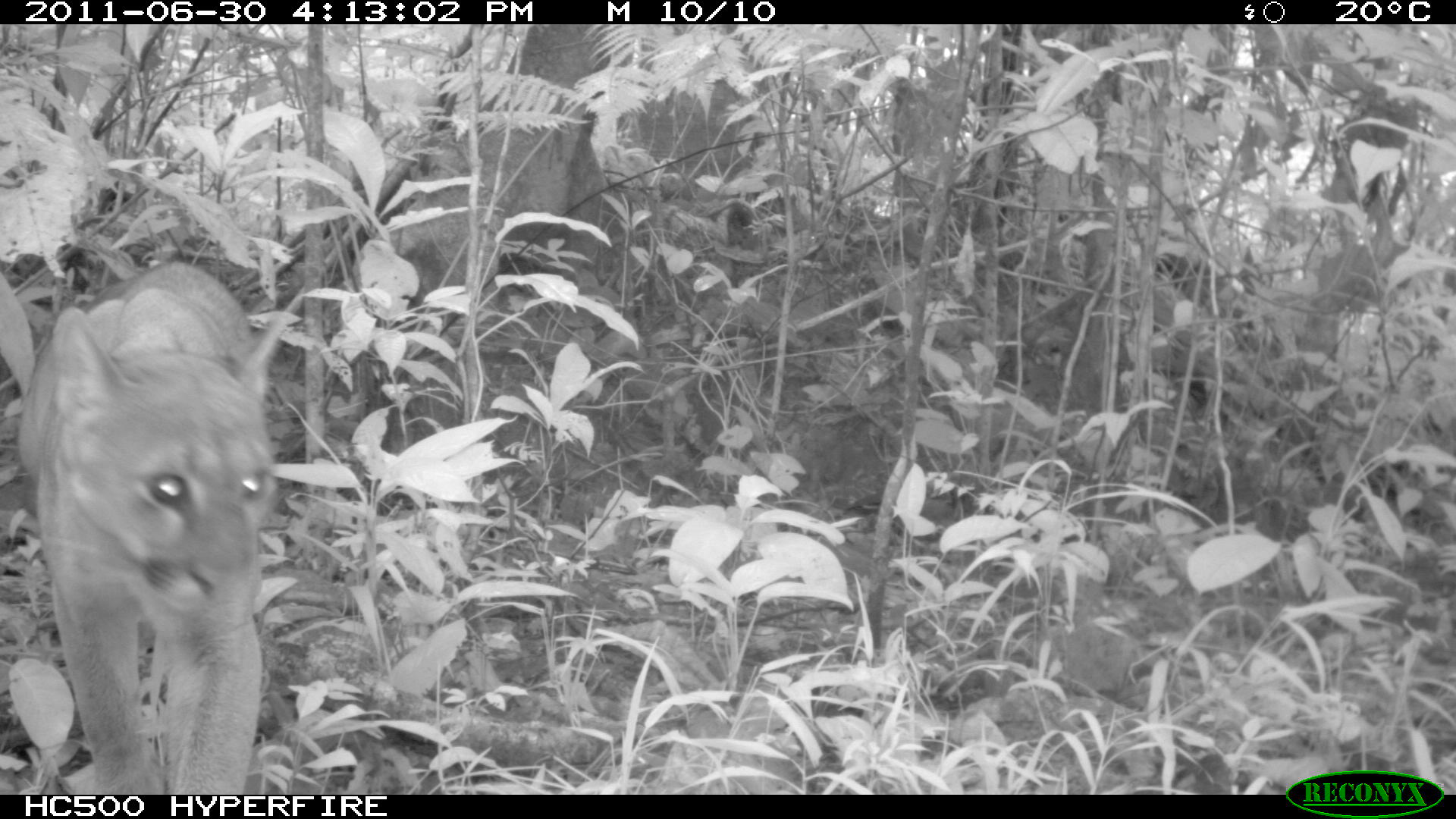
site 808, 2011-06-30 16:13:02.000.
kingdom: Animalia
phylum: Chordata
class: Mammalia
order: Carnivora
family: Felidae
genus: Puma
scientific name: Puma concolor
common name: mountain lion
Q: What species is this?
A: Puma concolor (mountain lion).